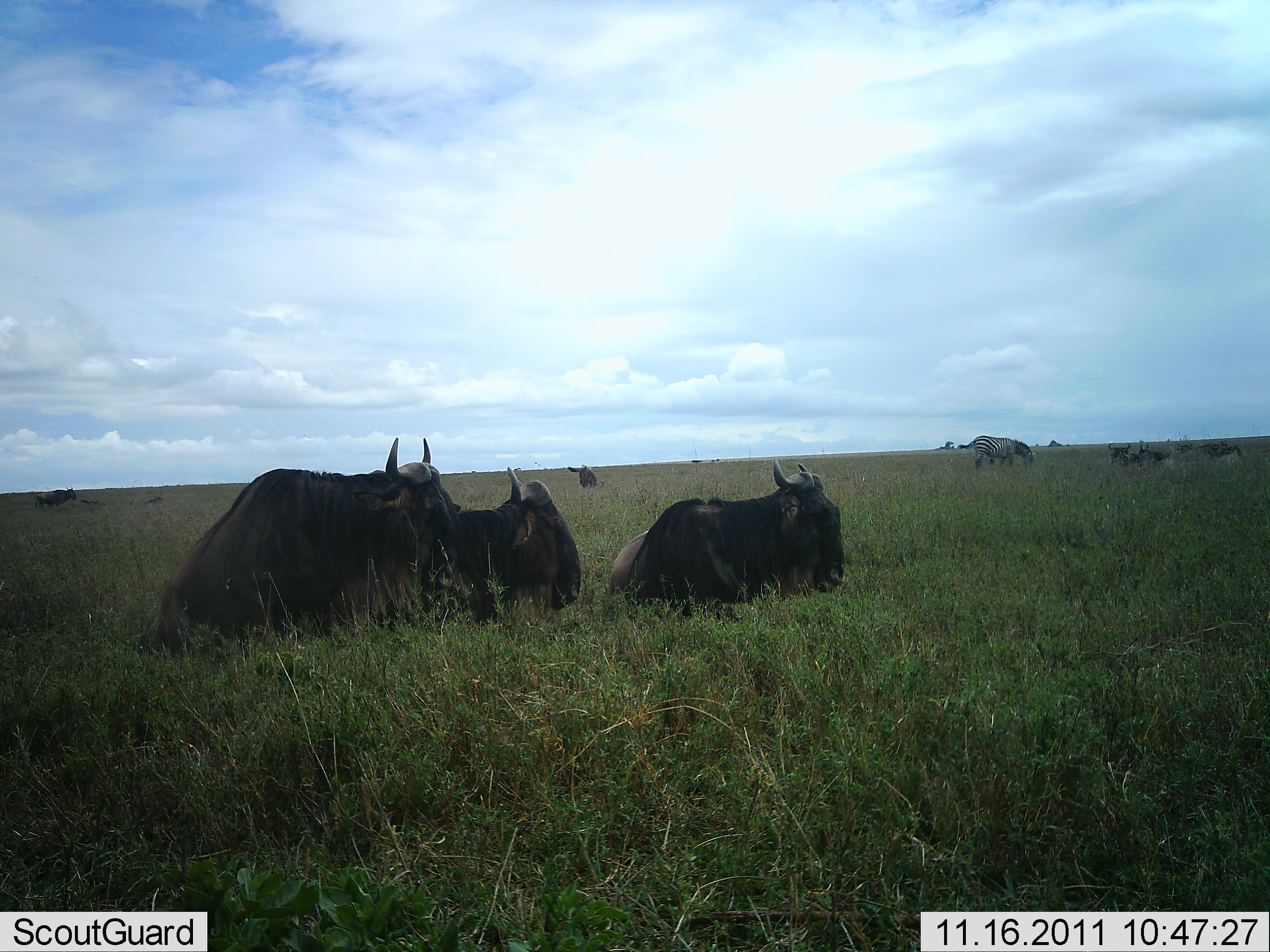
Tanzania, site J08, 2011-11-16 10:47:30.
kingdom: Animalia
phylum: Chordata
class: Mammalia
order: Artiodactyla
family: Bovidae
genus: Connochaetes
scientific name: Connochaetes taurinus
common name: blue wildebeest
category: wildebeest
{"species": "wildebeest (blue wildebeest) (Connochaetes taurinus)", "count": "6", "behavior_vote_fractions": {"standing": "24%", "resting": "95%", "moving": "10%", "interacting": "5%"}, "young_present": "0%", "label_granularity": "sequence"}